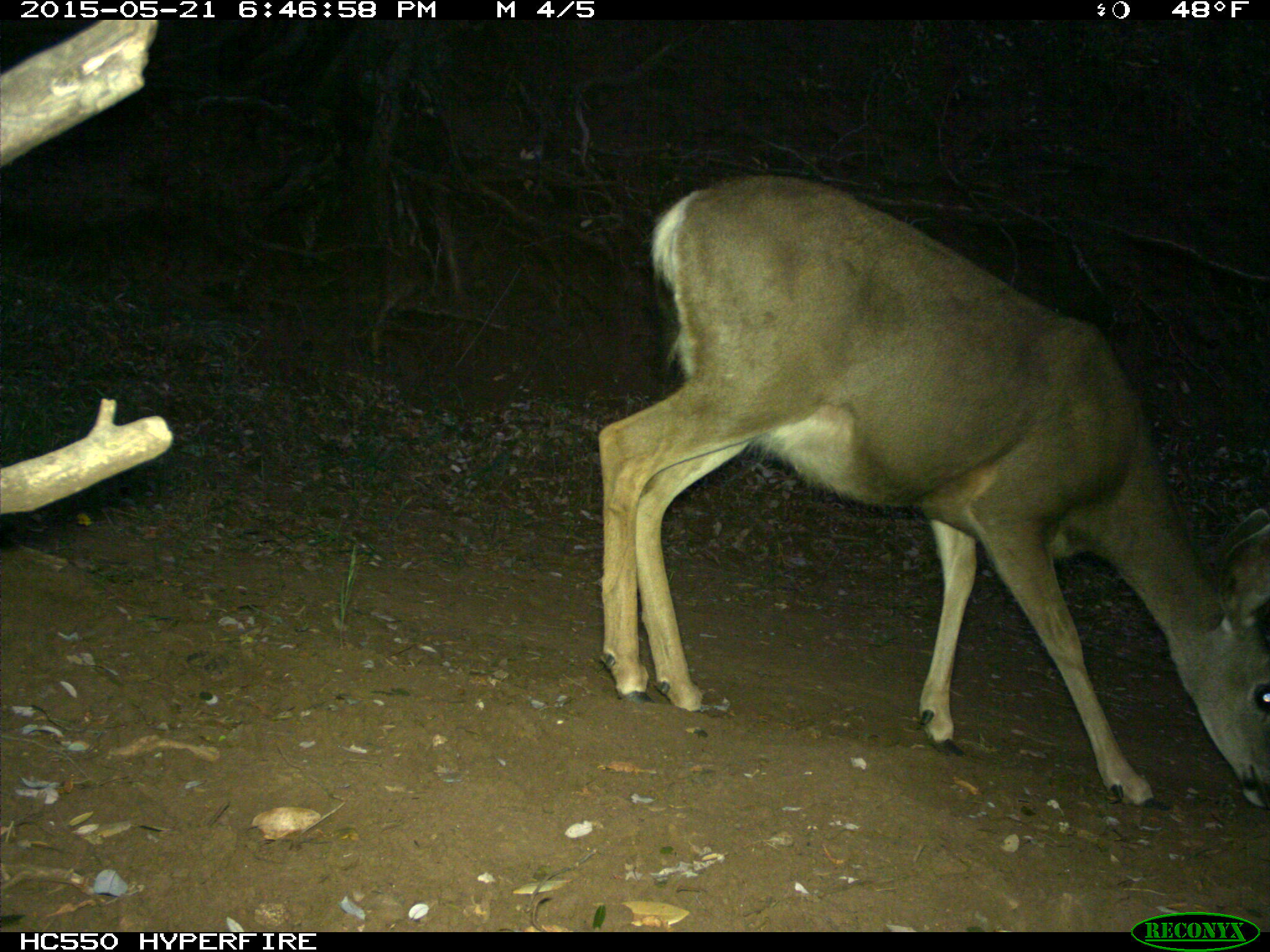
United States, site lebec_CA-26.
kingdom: Animalia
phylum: Chordata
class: Mammalia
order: Artiodactyla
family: Cervidae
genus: Odocoileus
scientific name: Odocoileus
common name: deer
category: unidentified deer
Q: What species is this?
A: Unidentified deer (deer) (Odocoileus).